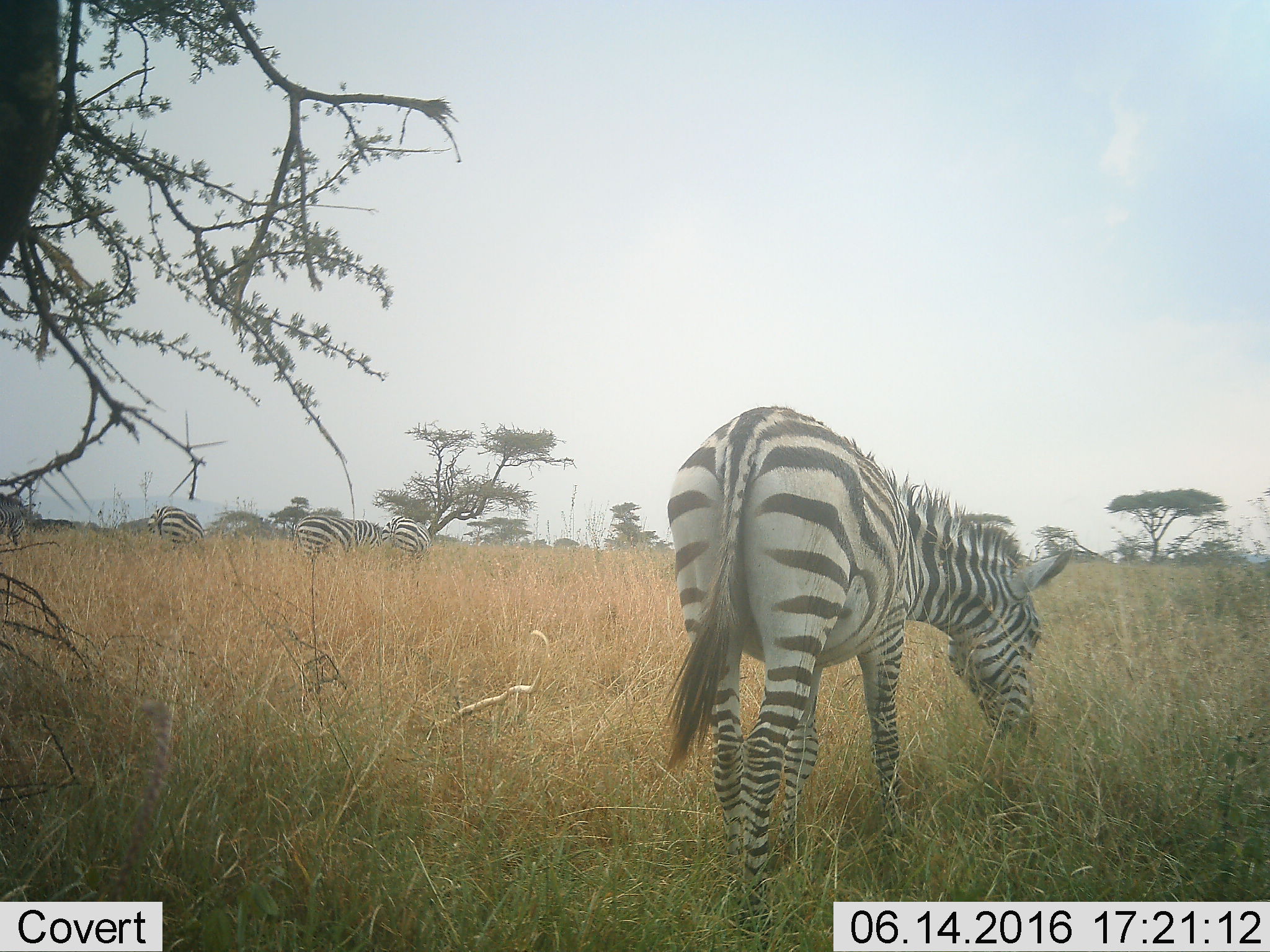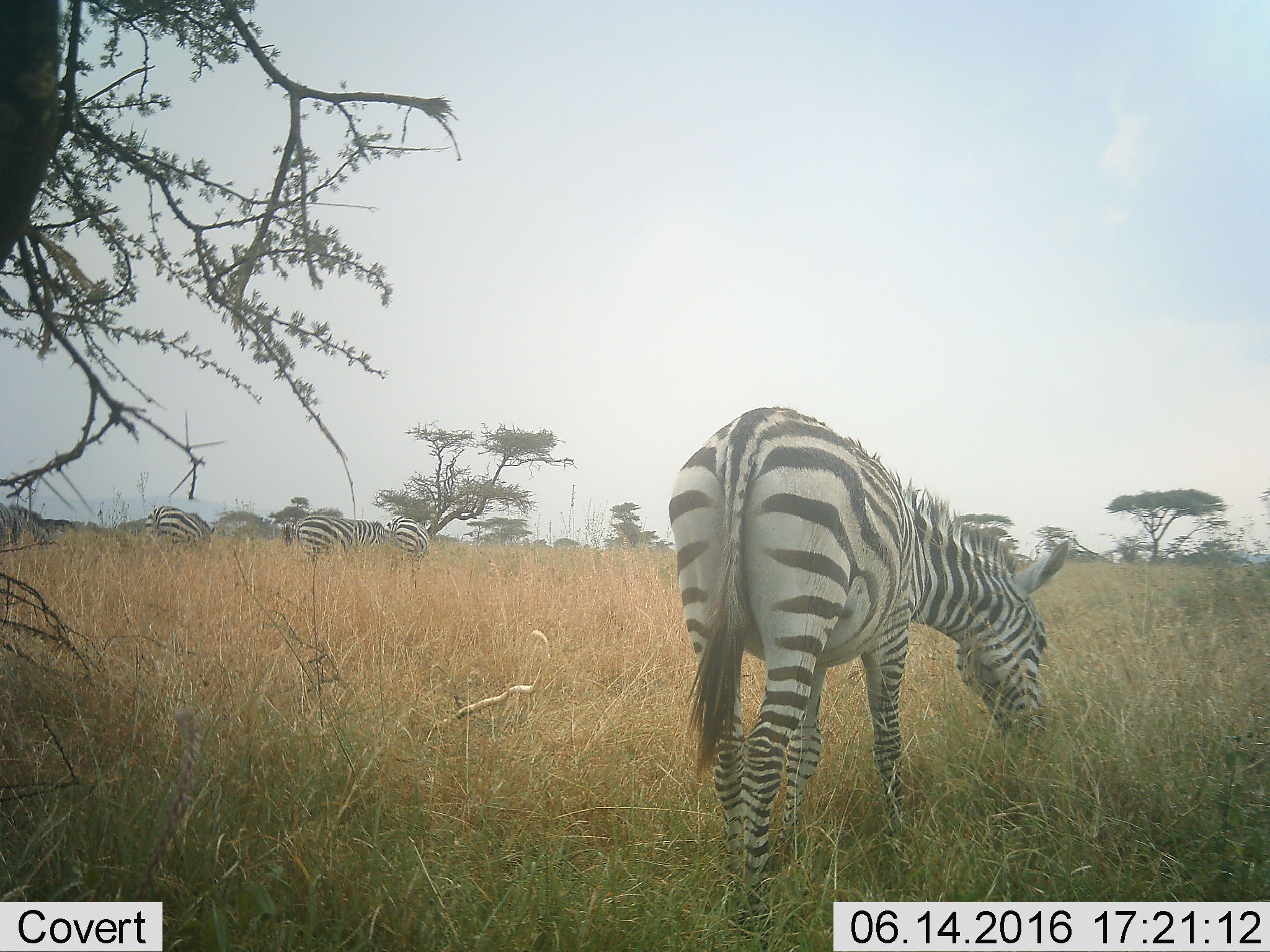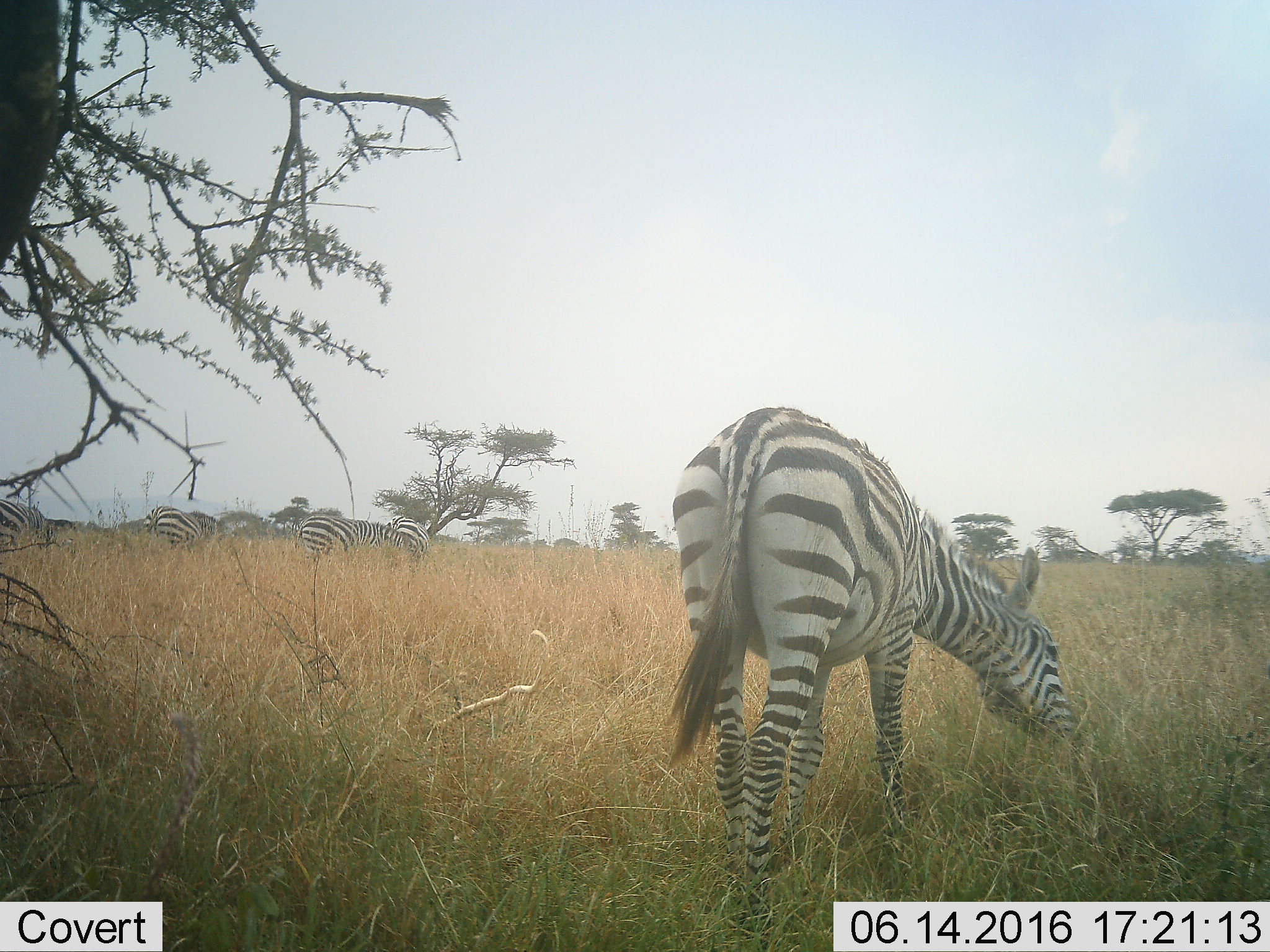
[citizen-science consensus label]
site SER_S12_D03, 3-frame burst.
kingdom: Animalia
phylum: Chordata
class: Mammalia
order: Perissodactyla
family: Equidae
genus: Equus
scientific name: Equus quagga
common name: plains zebra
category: zebraplains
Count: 5.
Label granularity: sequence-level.